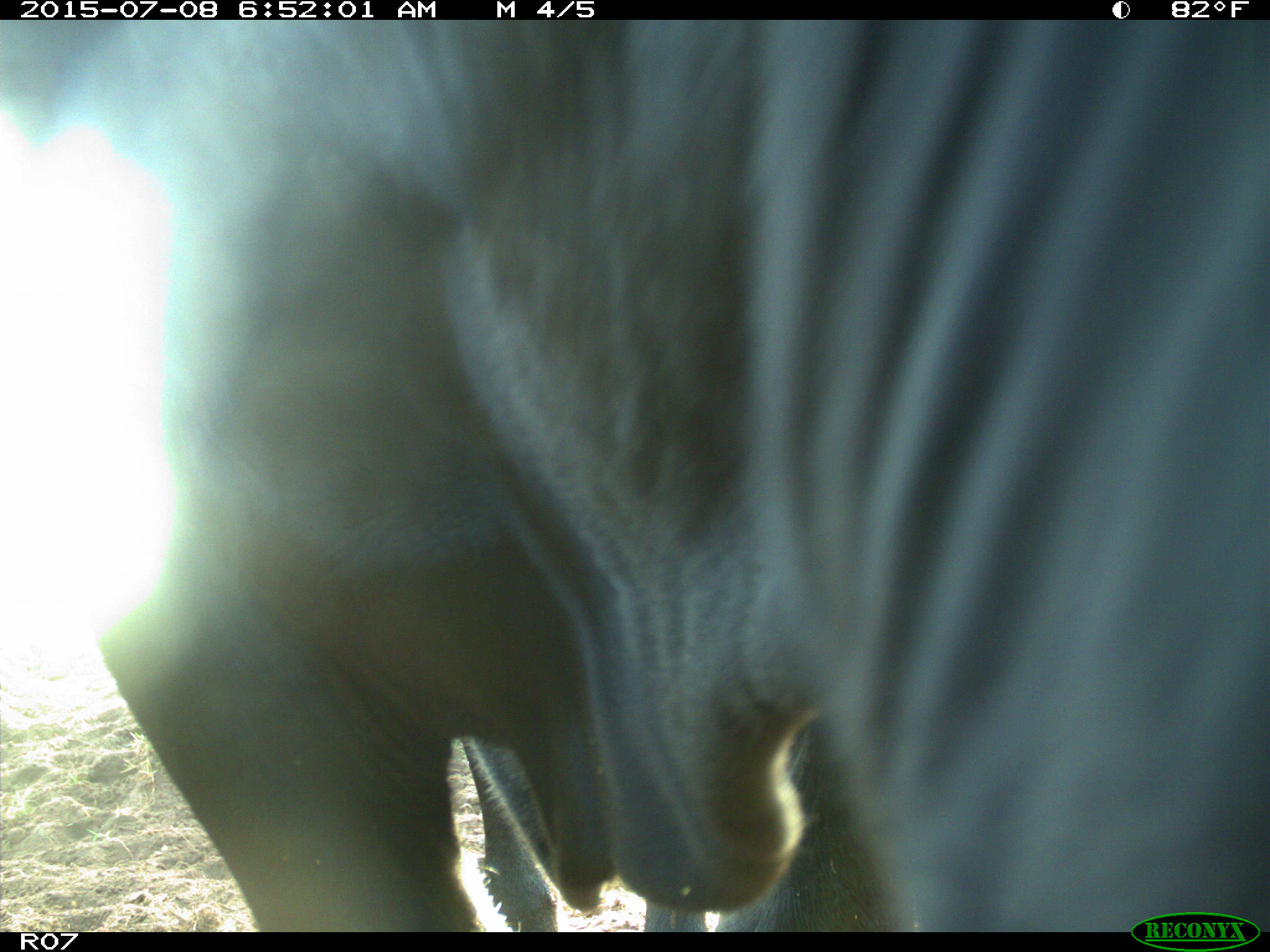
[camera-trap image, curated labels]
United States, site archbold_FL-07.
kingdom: Animalia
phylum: Chordata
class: Mammalia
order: Artiodactyla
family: Bovidae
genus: Bos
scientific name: Bos taurus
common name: domestic cow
Bos taurus (domestic cow).